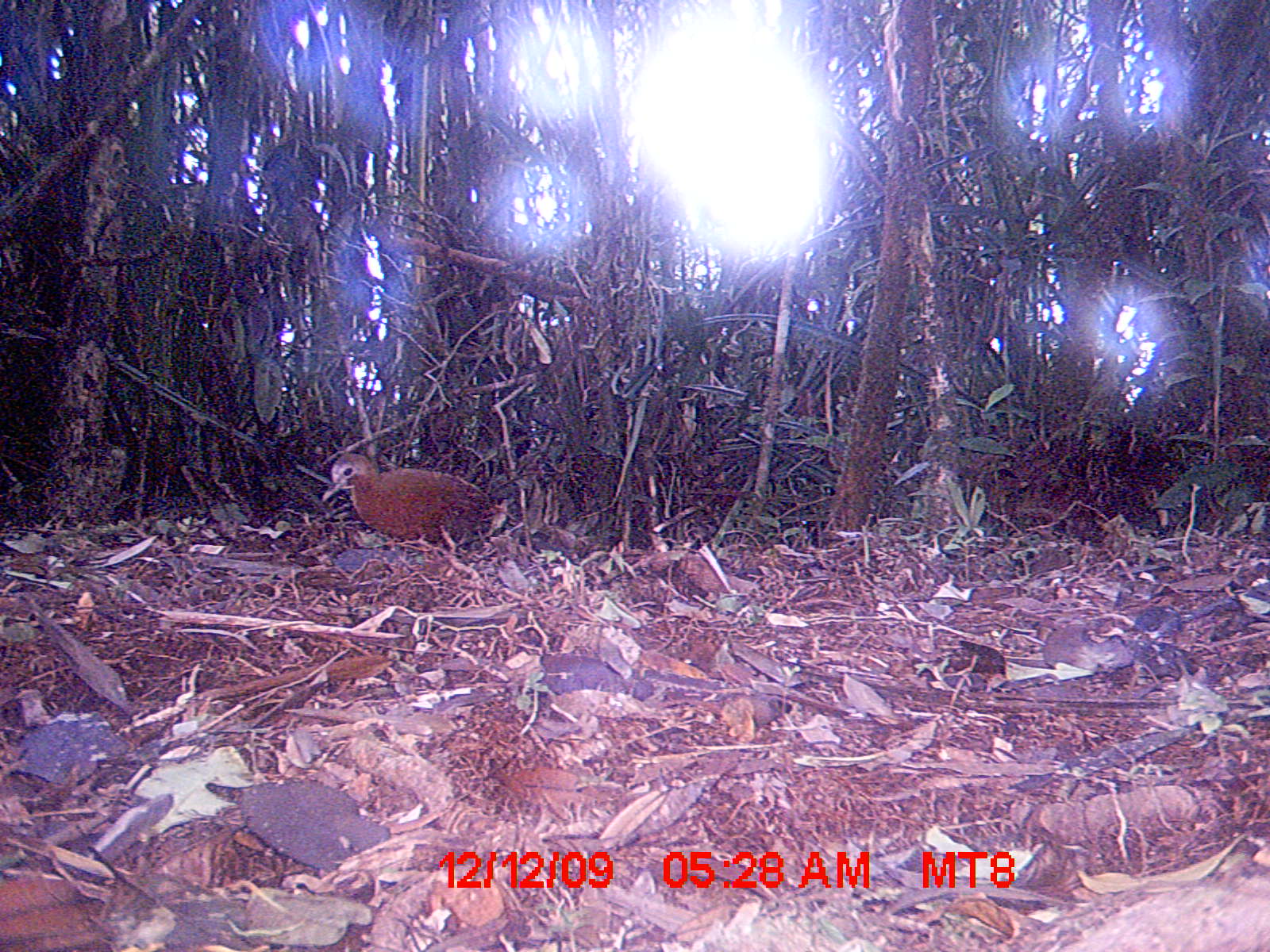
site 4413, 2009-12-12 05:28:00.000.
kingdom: Animalia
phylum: Chordata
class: Aves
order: Gruiformes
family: Sarothruridae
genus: Mentocrex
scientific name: Mentocrex kioloides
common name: madagascar wood rail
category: canirallus kioloides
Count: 1.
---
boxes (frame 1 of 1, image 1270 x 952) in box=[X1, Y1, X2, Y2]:
canirallus kioloides: box=[322, 452, 492, 553]